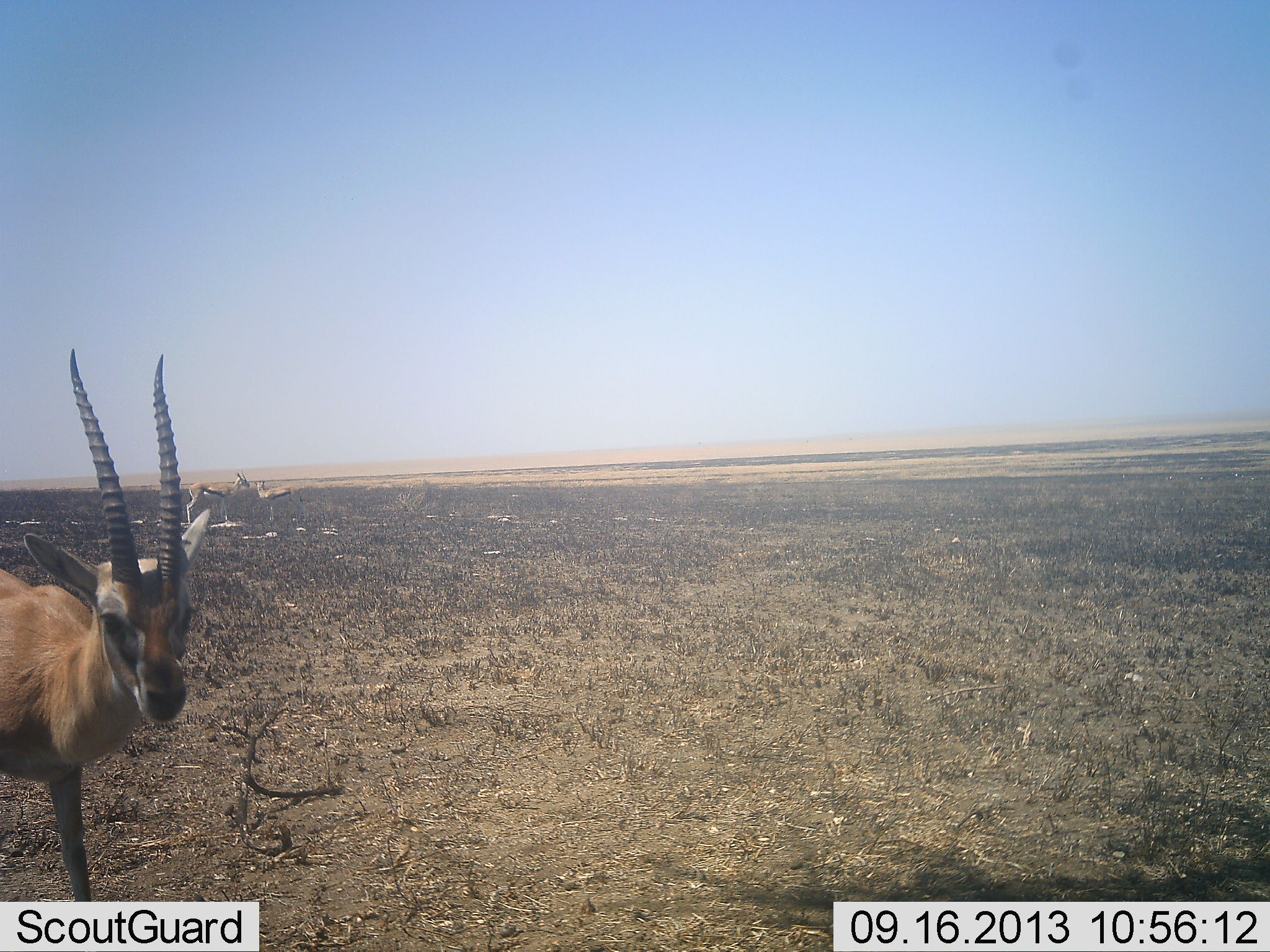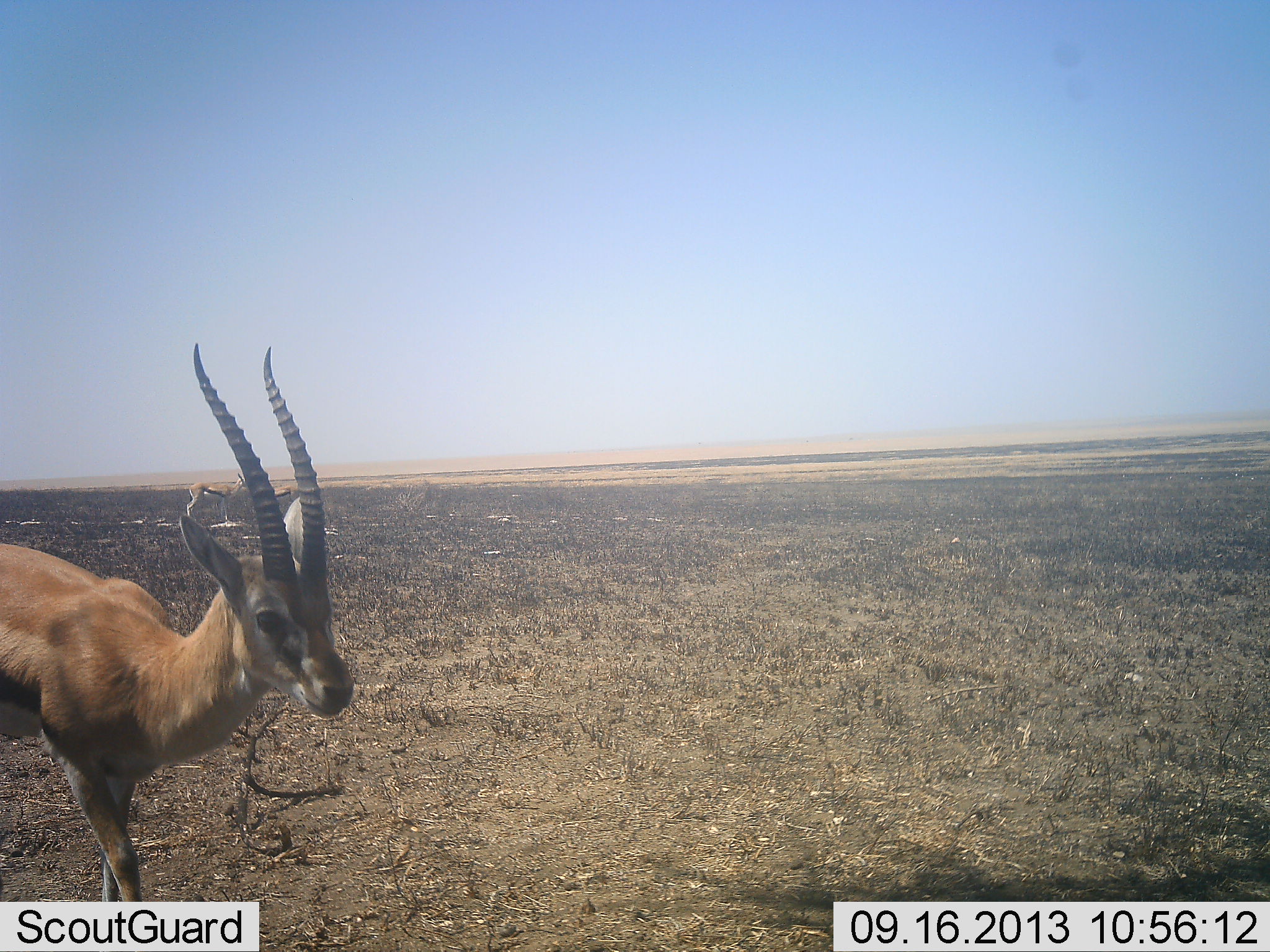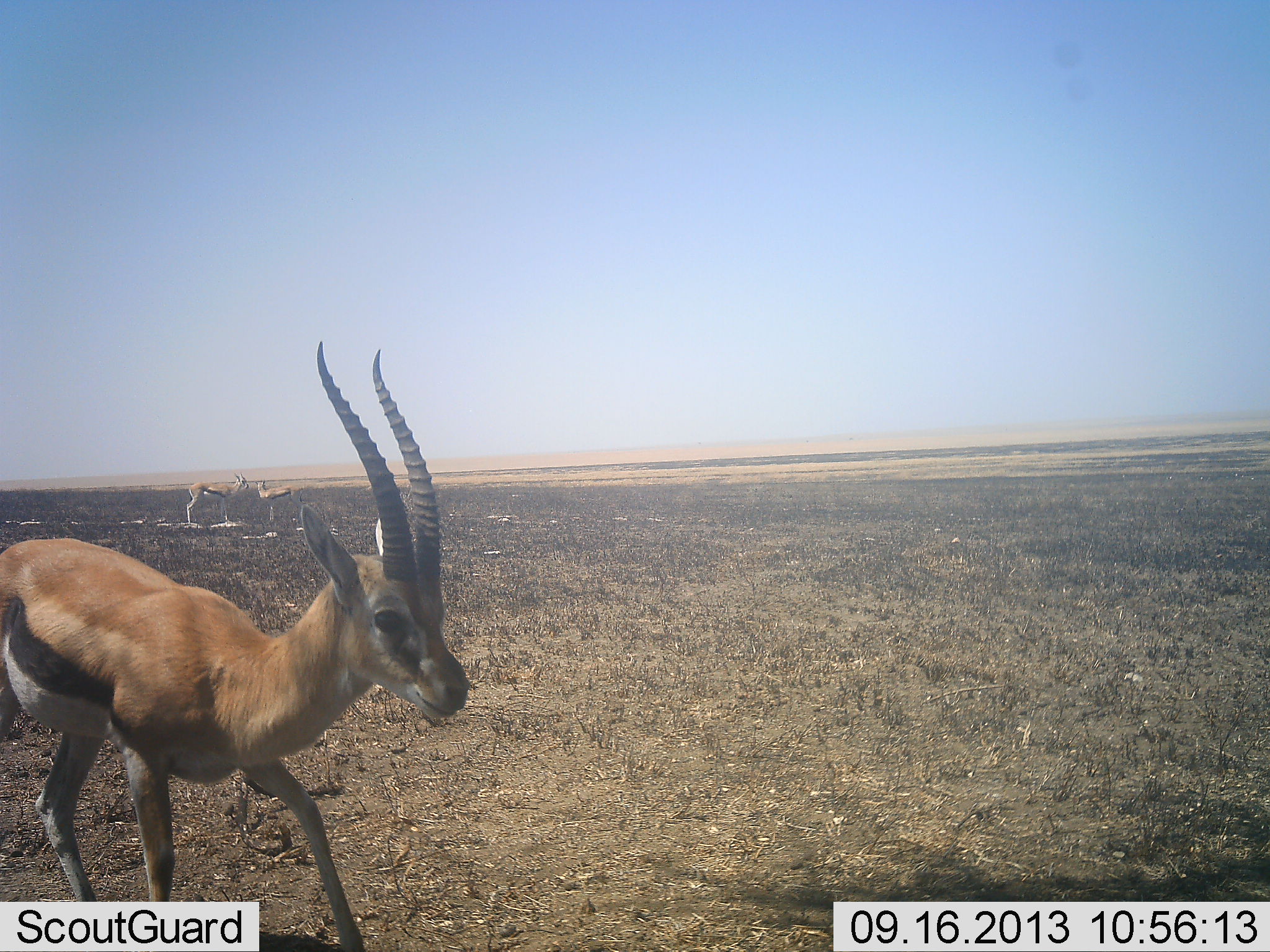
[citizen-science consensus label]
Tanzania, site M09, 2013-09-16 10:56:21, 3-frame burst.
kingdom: Animalia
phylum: Chordata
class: Mammalia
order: Artiodactyla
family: Bovidae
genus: Eudorcas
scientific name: Eudorcas thomsonii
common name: thomson's gazelle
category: gazellethomsons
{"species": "gazellethomsons (thomson's gazelle) (Eudorcas thomsonii)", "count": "3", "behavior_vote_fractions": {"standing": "60%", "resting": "10%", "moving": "90%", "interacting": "0%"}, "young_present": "10%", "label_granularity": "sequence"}